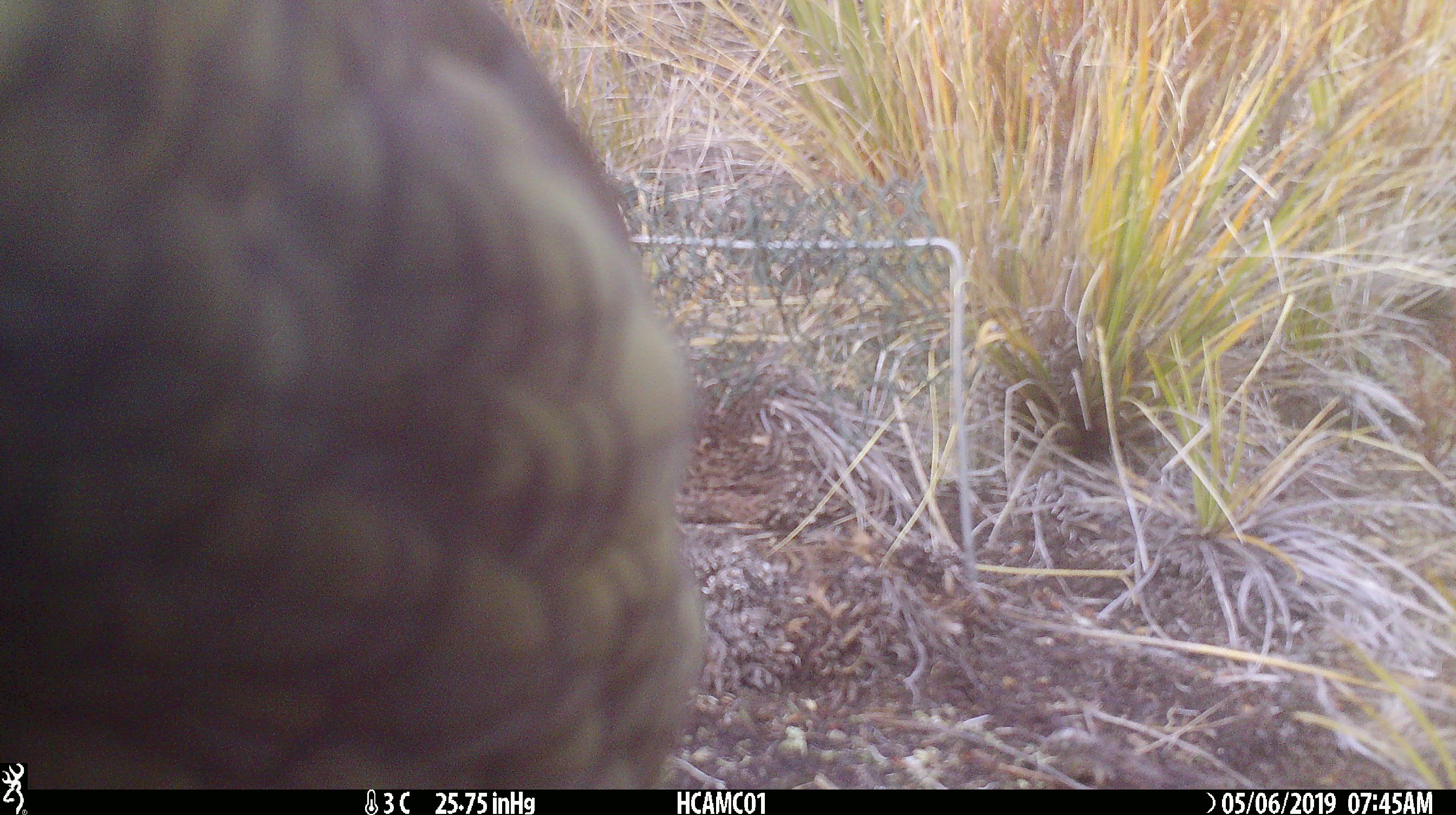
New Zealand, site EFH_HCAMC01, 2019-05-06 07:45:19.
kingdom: Animalia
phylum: Chordata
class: Aves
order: Psittaciformes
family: Strigopidae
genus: Nestor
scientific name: Nestor notabilis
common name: kea